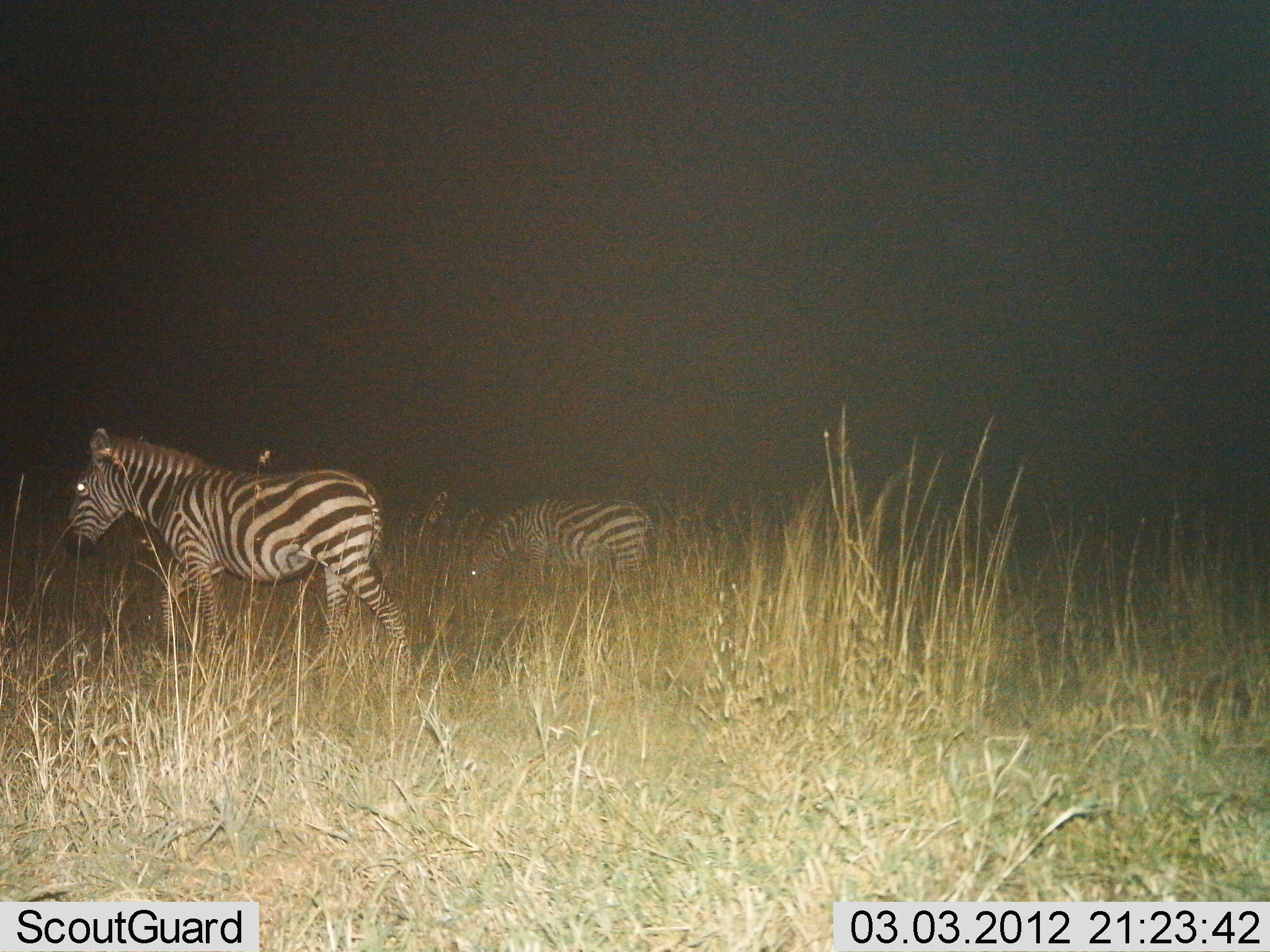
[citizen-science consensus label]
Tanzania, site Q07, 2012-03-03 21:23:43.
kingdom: Animalia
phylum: Chordata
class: Mammalia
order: Perissodactyla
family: Equidae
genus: Equus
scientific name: Equus quagga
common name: plains zebra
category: zebra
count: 2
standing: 43%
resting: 0%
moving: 68%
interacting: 0%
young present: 0%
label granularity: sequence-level